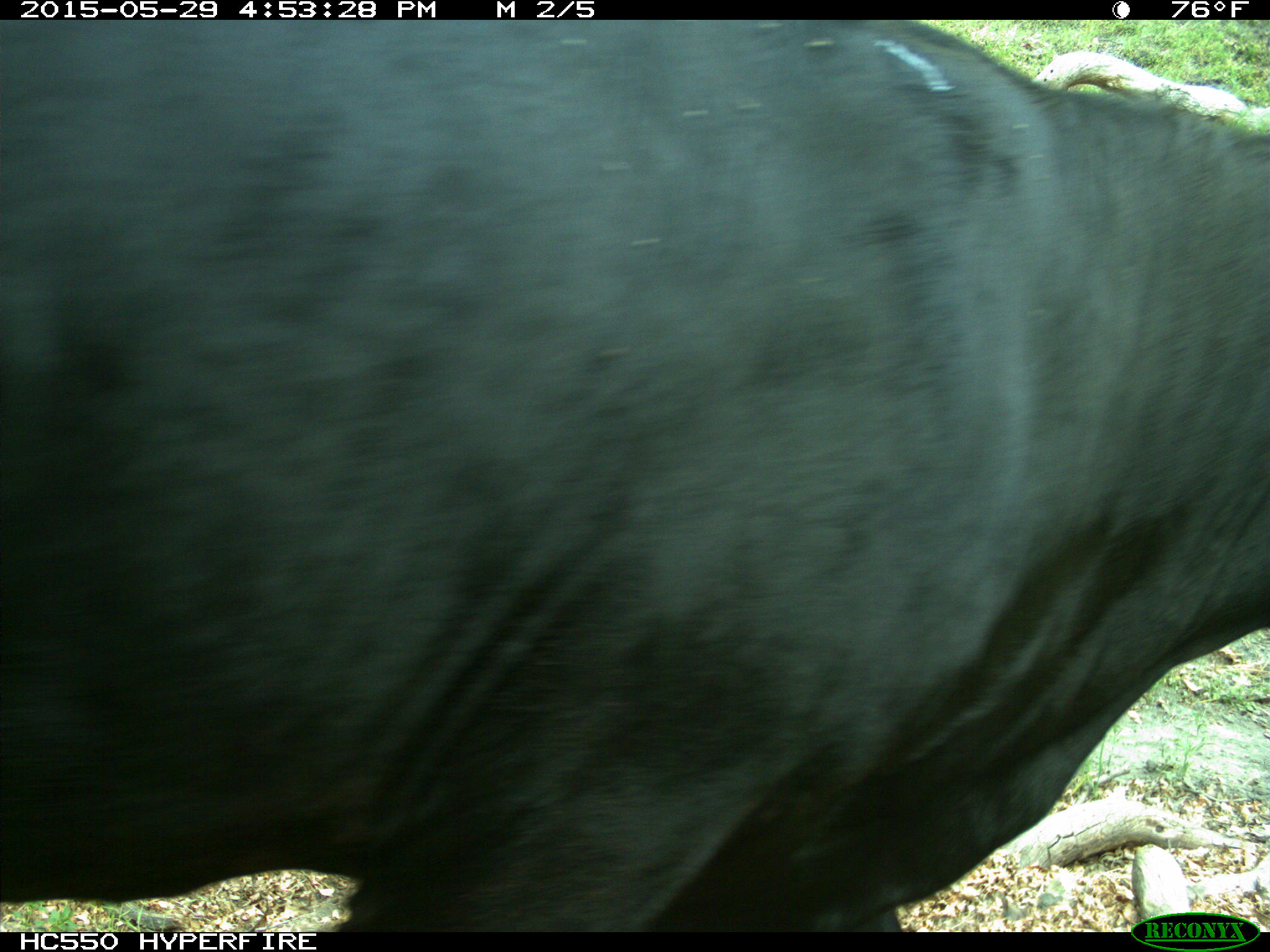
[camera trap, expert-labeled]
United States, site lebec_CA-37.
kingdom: Animalia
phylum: Chordata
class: Mammalia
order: Artiodactyla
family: Bovidae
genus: Bos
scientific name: Bos taurus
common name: domestic cow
Bos taurus (domestic cow).